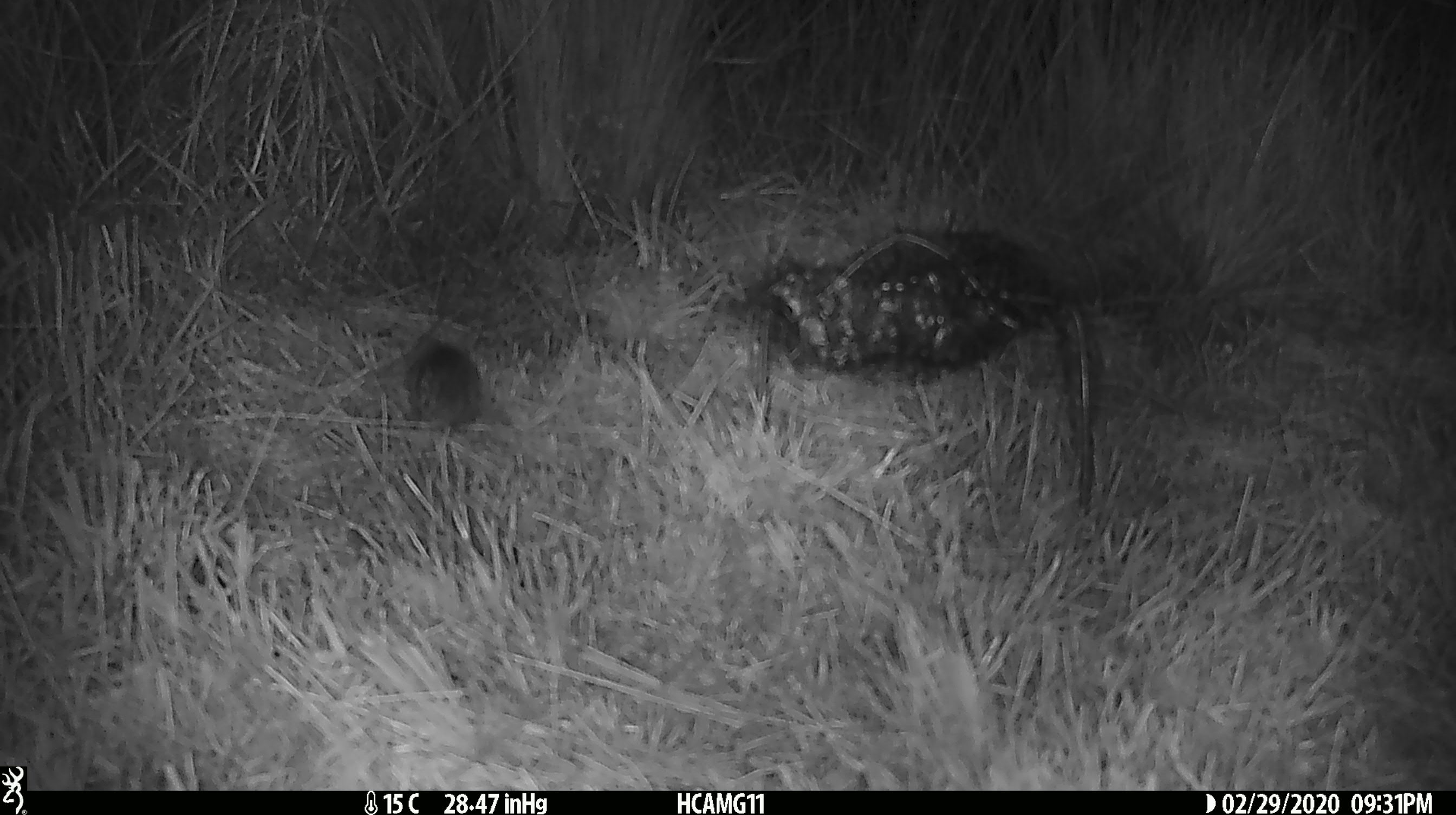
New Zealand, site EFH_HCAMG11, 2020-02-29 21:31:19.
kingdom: Animalia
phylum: Chordata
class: Mammalia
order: Rodentia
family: Muridae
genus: Mus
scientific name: Mus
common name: mouse